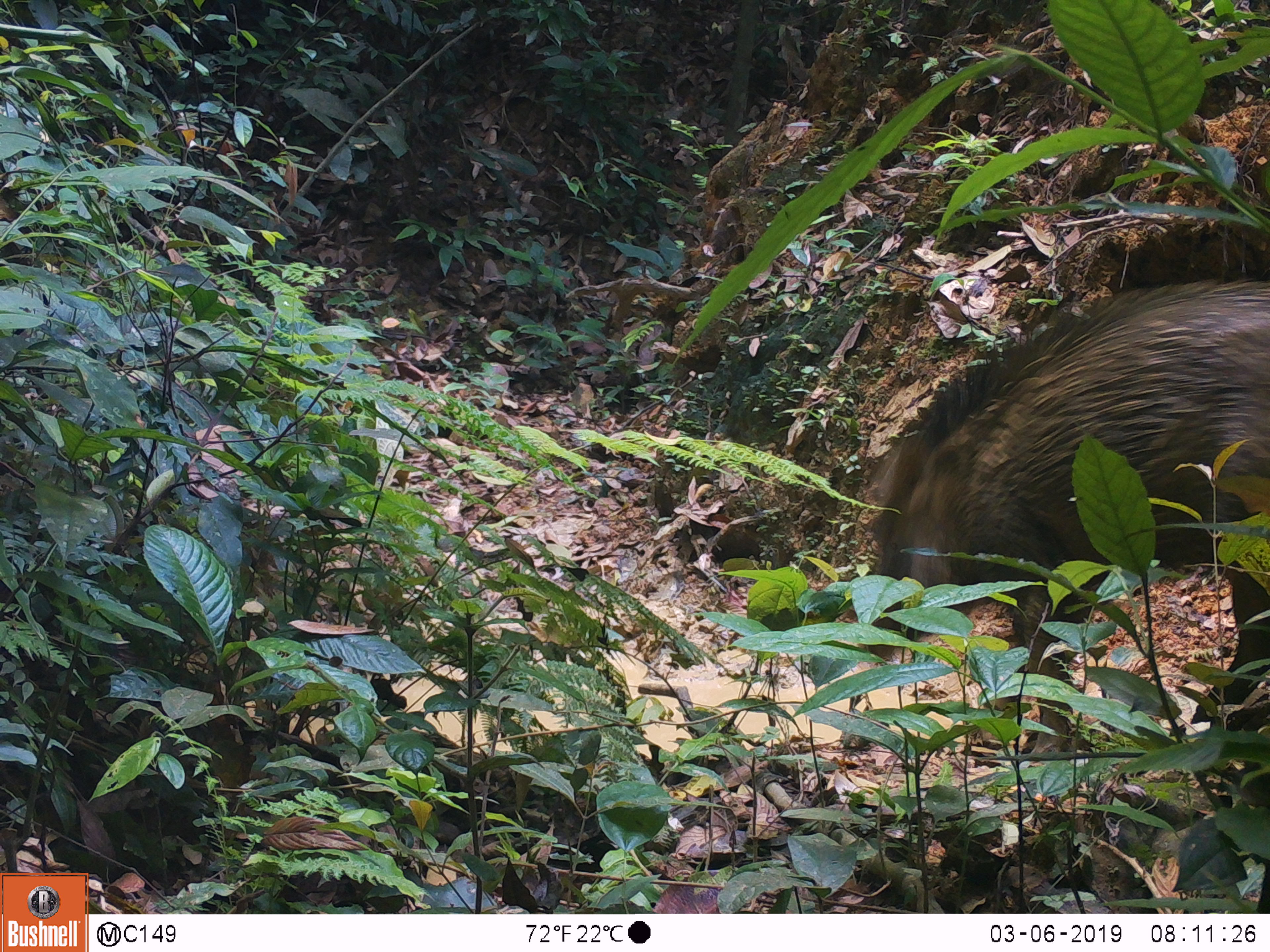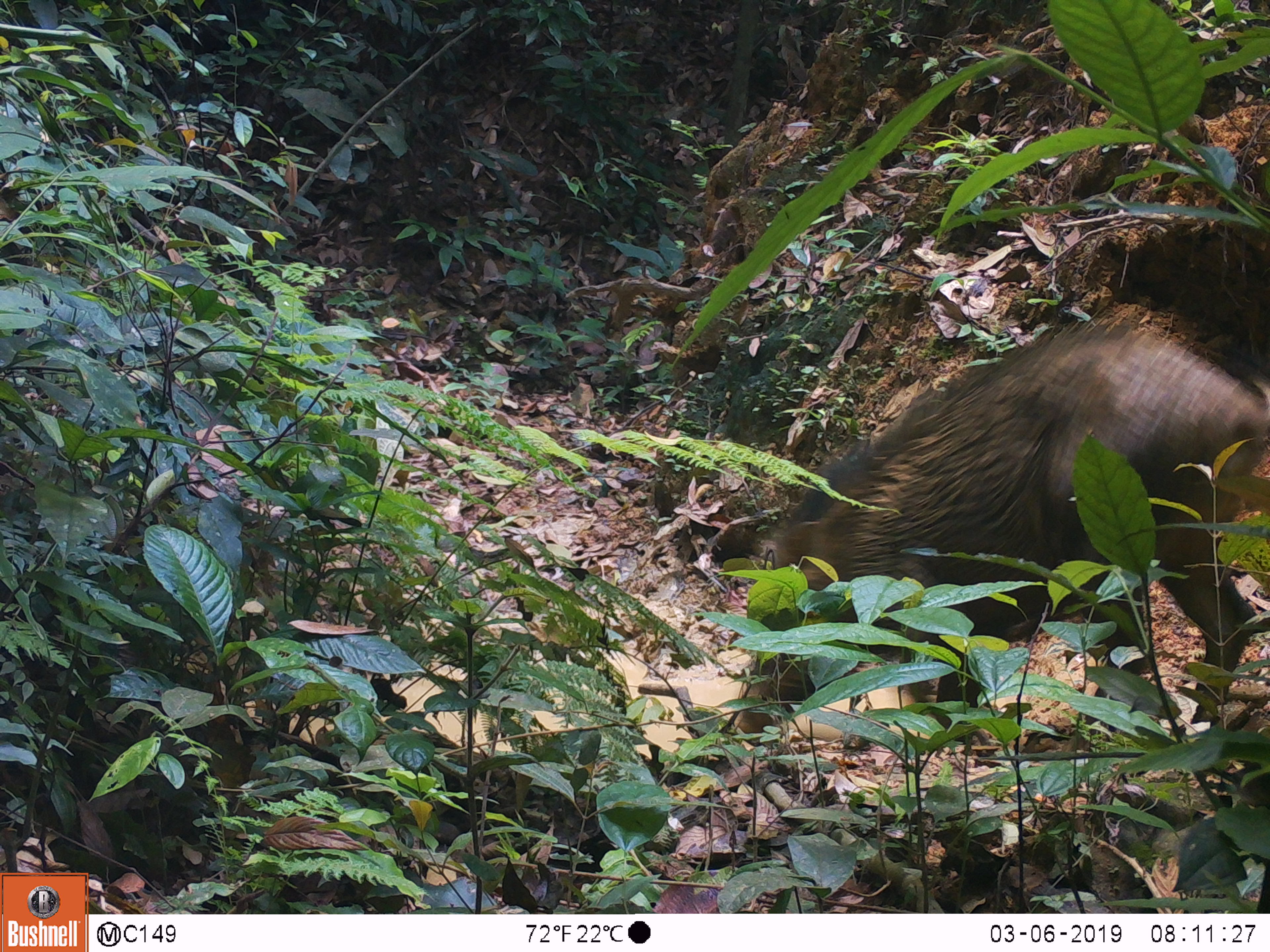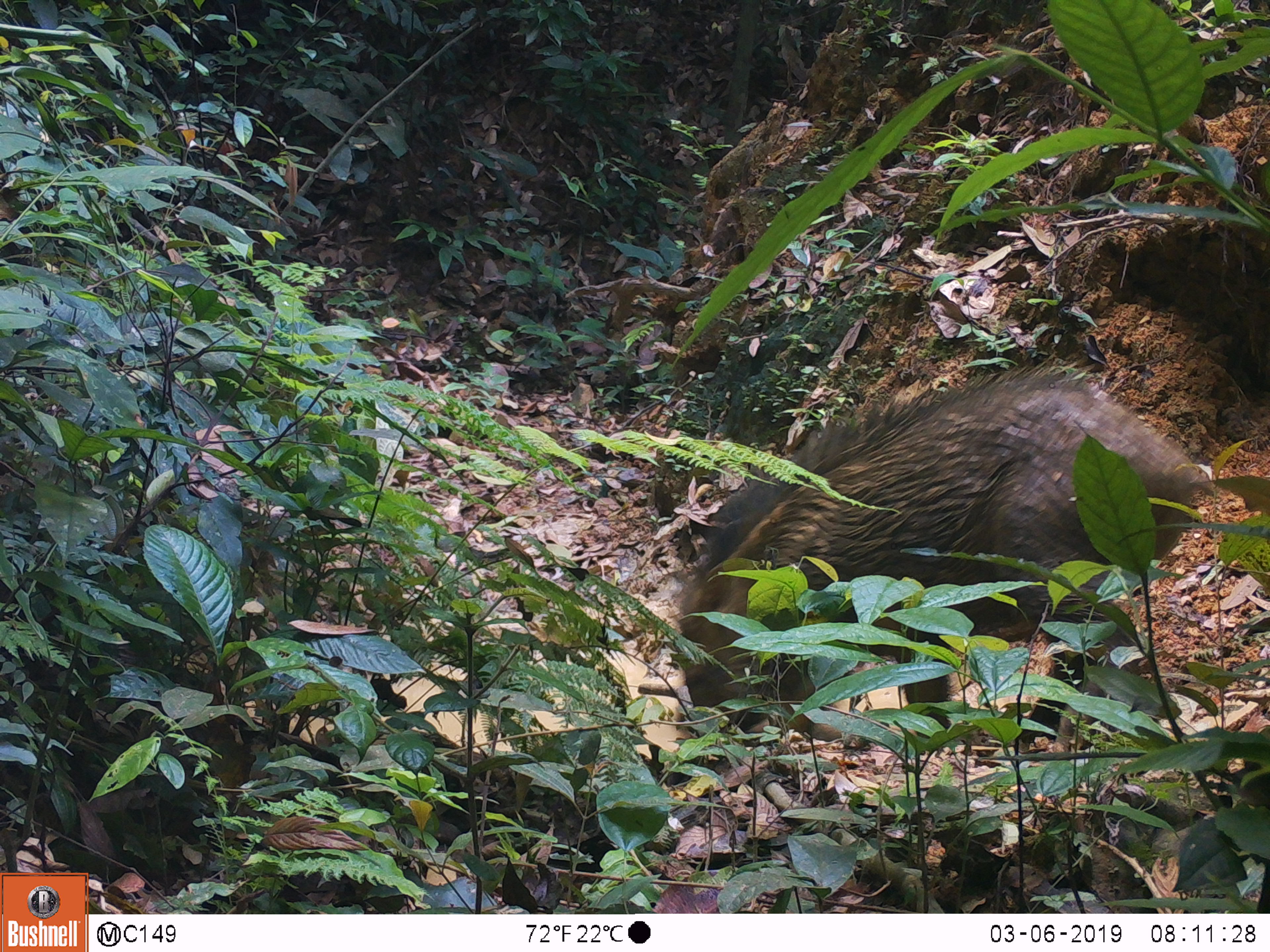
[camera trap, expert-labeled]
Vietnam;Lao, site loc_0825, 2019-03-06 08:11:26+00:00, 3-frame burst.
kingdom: Animalia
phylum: Chordata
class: Mammalia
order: Artiodactyla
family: Suidae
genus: Sus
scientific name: Sus scrofa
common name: eurasian wild pig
Eurasian wild pig (Sus scrofa). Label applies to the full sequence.